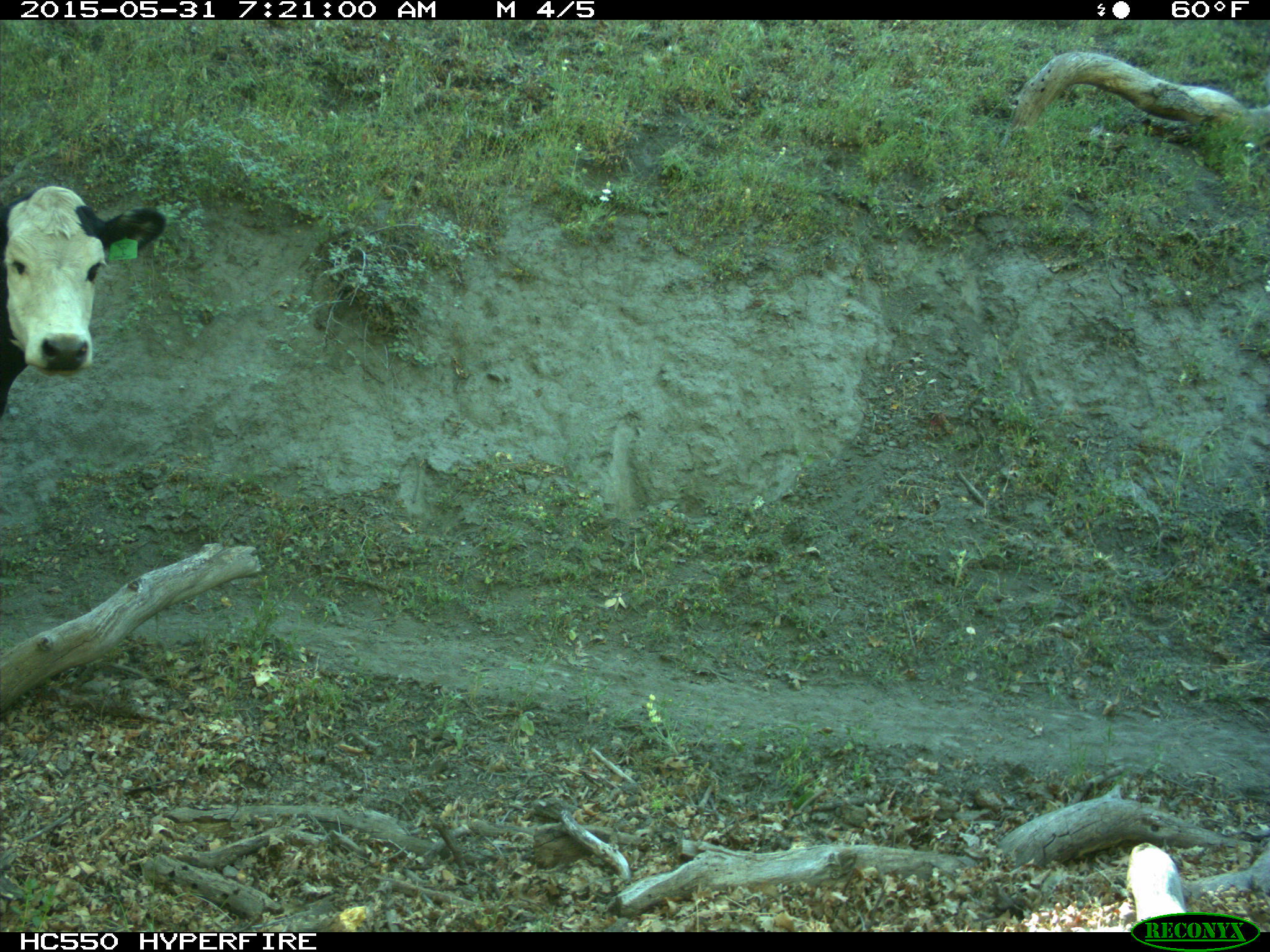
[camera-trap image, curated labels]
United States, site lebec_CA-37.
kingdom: Animalia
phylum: Chordata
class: Mammalia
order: Artiodactyla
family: Bovidae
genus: Bos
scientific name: Bos taurus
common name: domestic cow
Bos taurus (domestic cow).